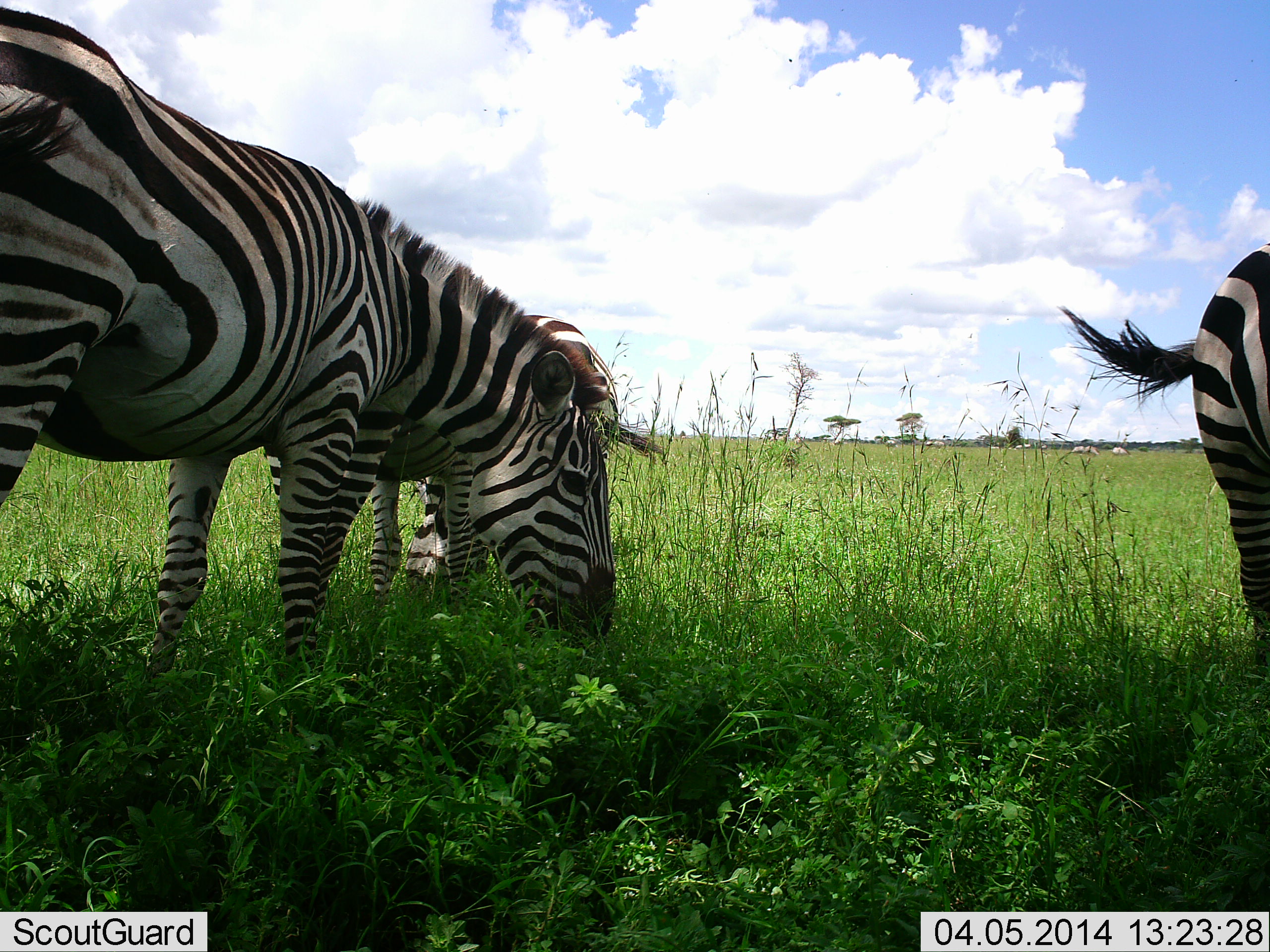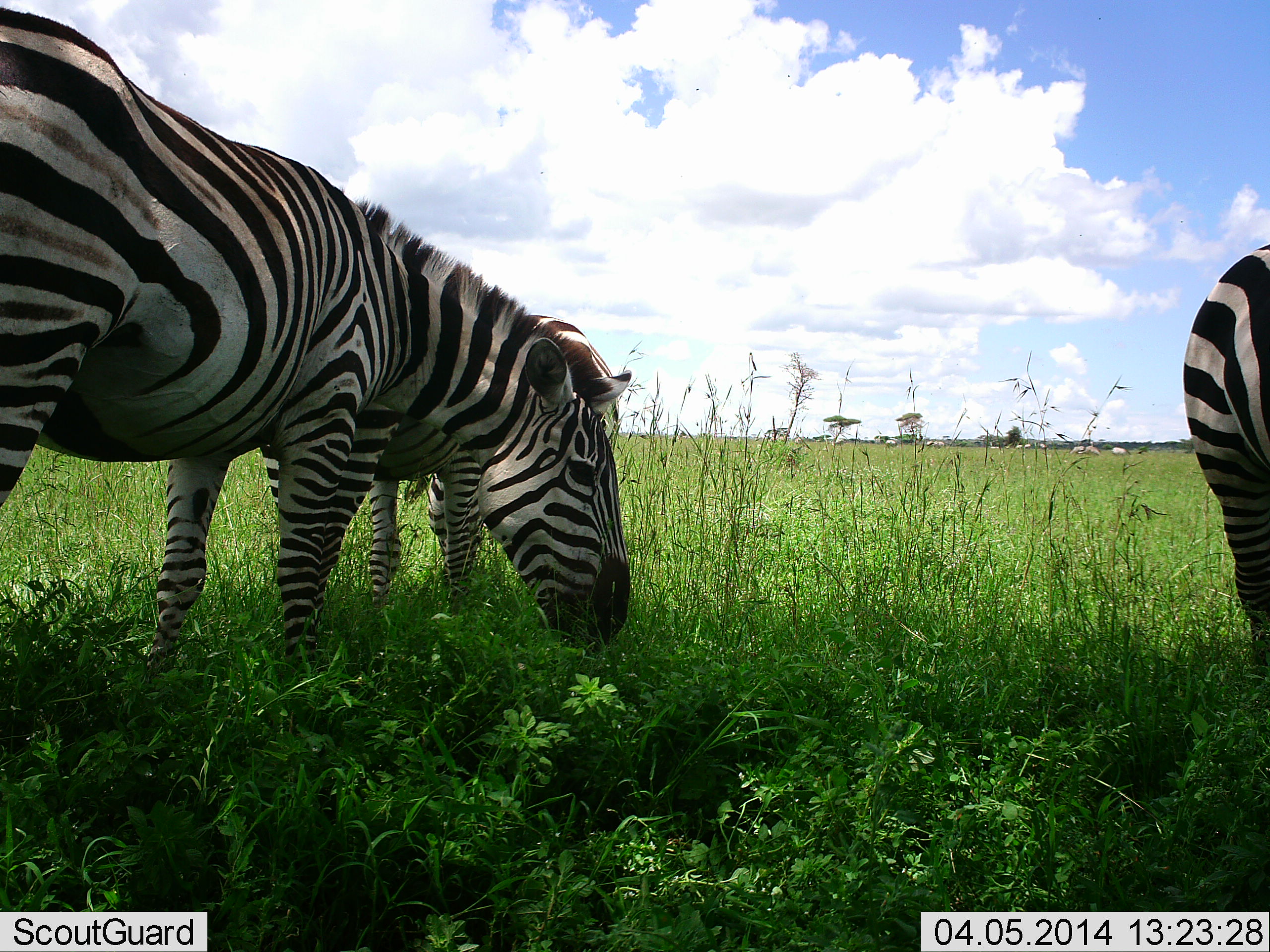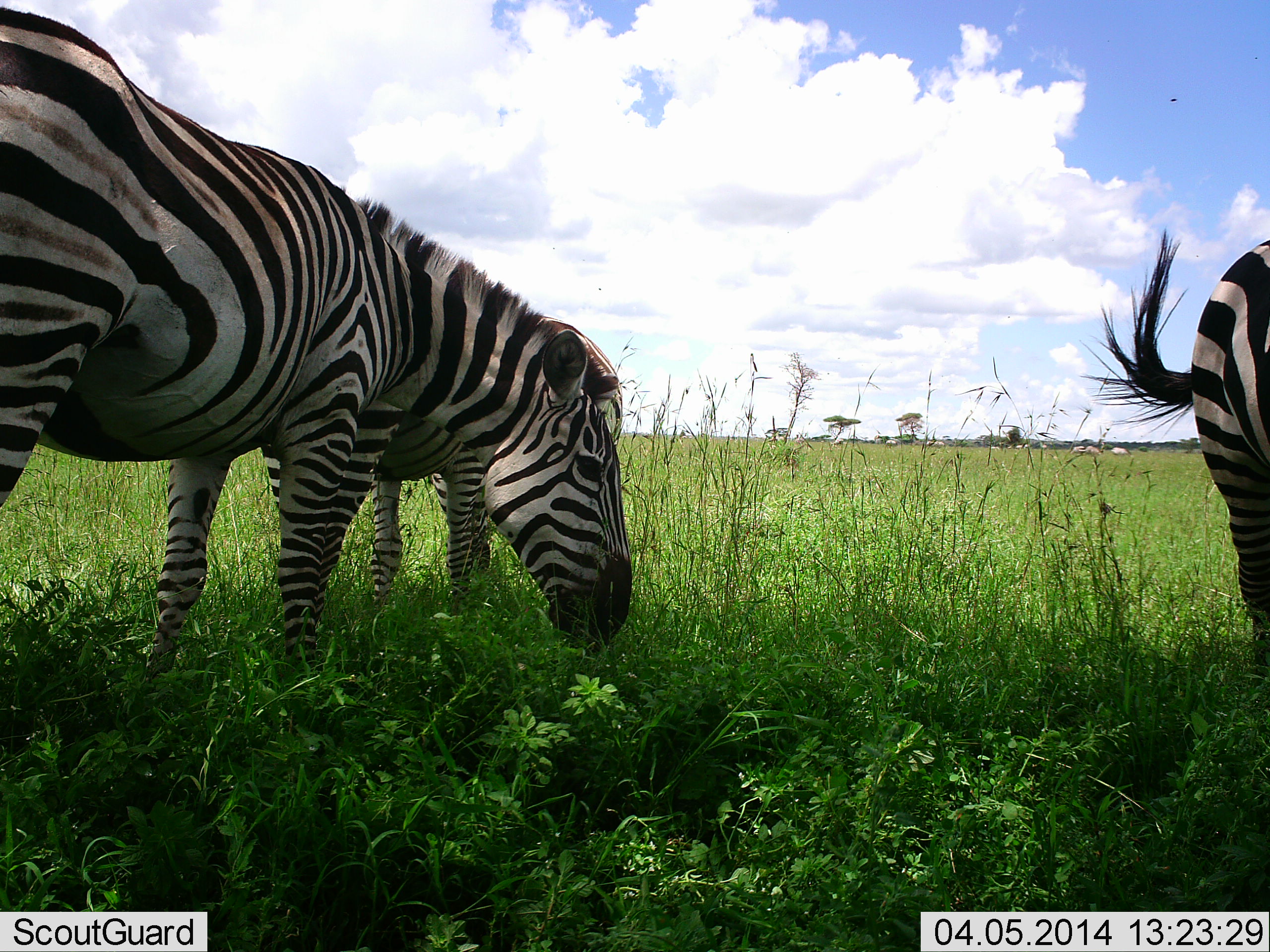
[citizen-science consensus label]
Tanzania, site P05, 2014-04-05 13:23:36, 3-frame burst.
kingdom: Animalia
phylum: Chordata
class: Mammalia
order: Perissodactyla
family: Equidae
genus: Equus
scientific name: Equus quagga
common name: plains zebra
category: zebra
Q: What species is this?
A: Zebra (plains zebra) (Equus quagga).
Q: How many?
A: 3.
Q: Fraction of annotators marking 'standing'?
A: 50%.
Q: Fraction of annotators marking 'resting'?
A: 0%.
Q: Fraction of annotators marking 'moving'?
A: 0%.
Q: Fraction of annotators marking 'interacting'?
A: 3%.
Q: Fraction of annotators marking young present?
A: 3%.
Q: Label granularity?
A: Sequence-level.